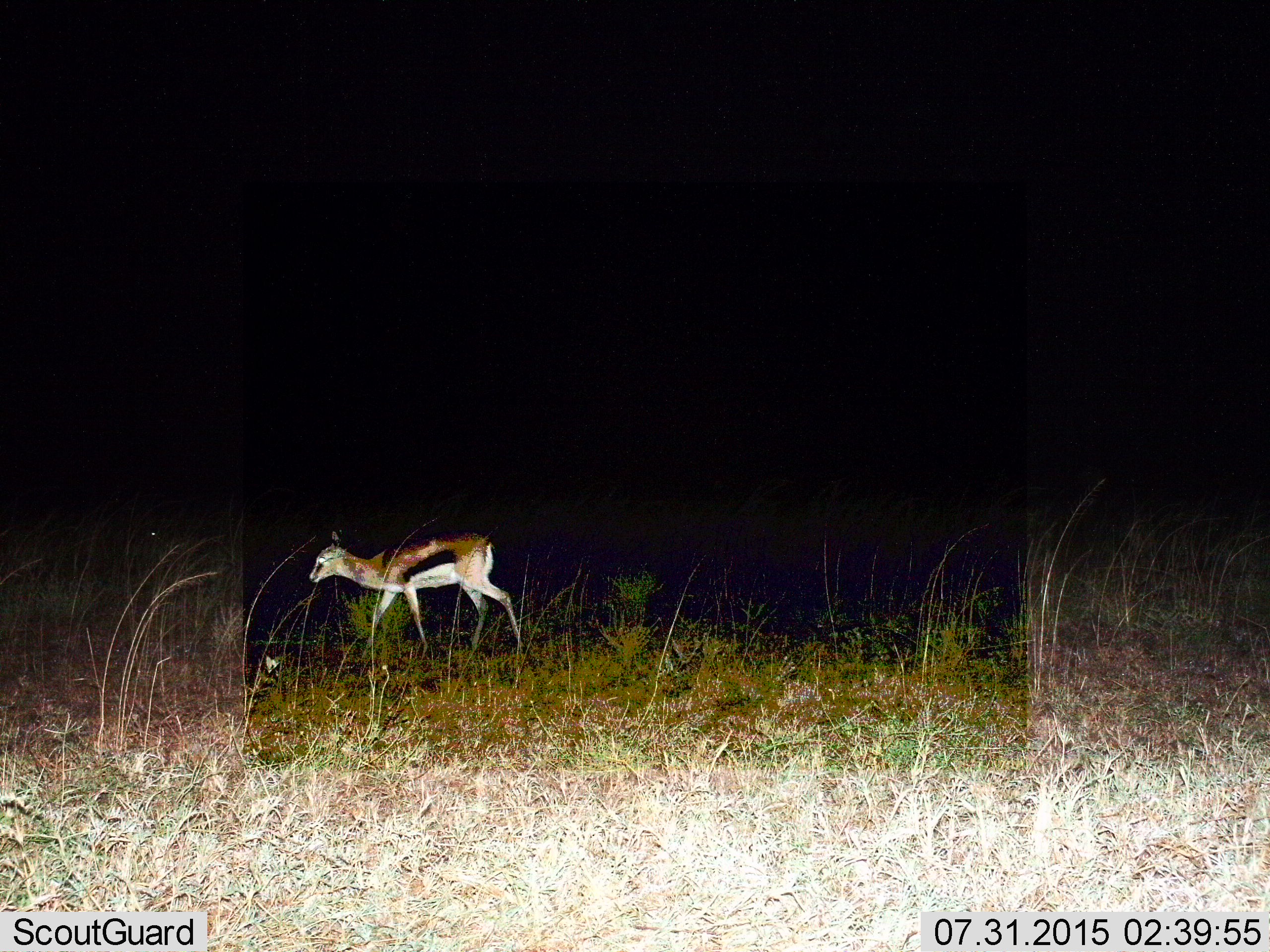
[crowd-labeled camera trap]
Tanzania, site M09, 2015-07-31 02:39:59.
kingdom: Animalia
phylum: Chordata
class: Mammalia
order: Artiodactyla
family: Bovidae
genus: Eudorcas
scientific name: Eudorcas thomsonii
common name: thomson's gazelle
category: gazellethomsons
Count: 1.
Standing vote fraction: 12%.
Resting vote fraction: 0%.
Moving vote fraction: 100%.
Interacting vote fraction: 0%.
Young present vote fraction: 25%.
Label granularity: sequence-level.